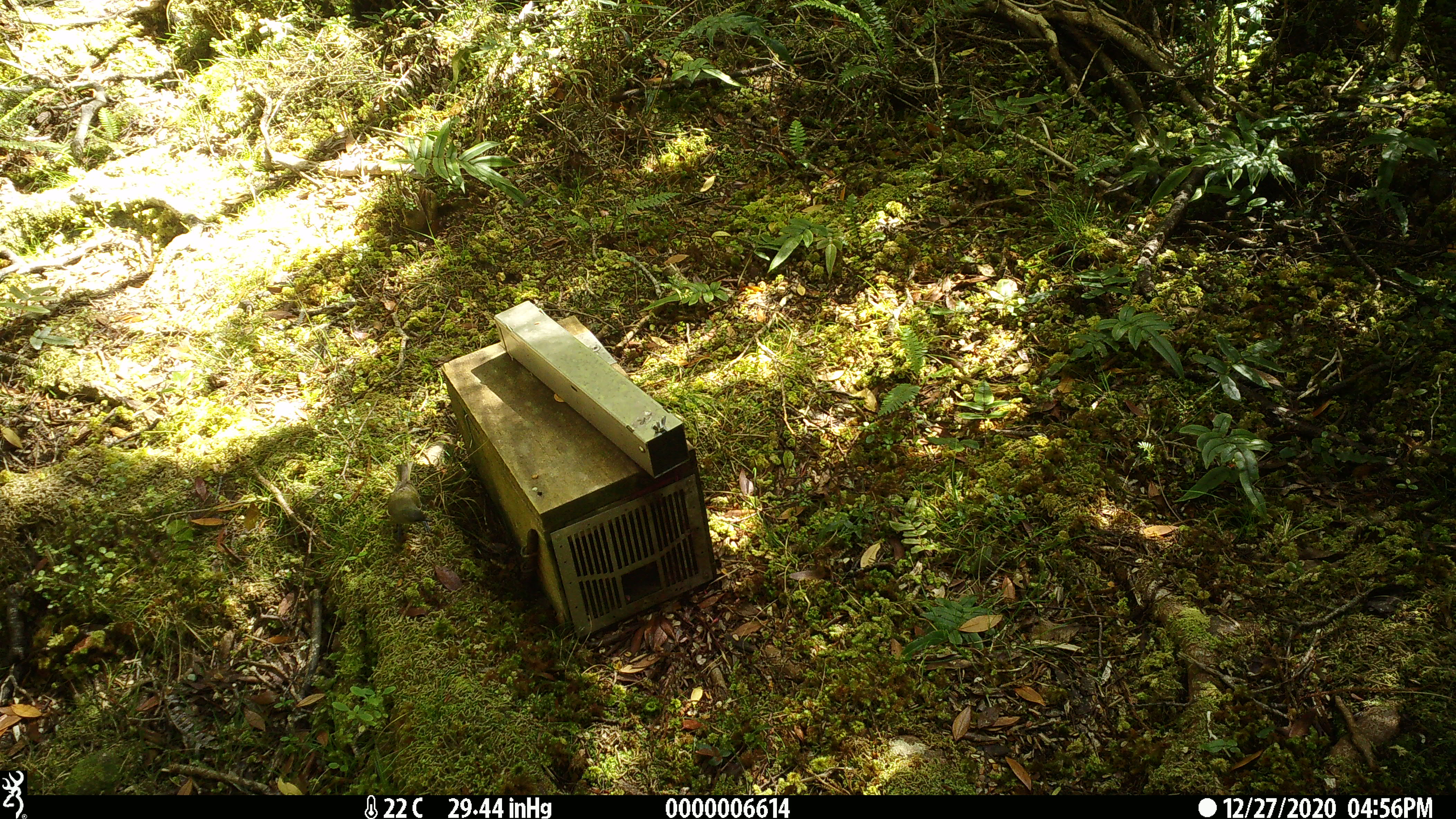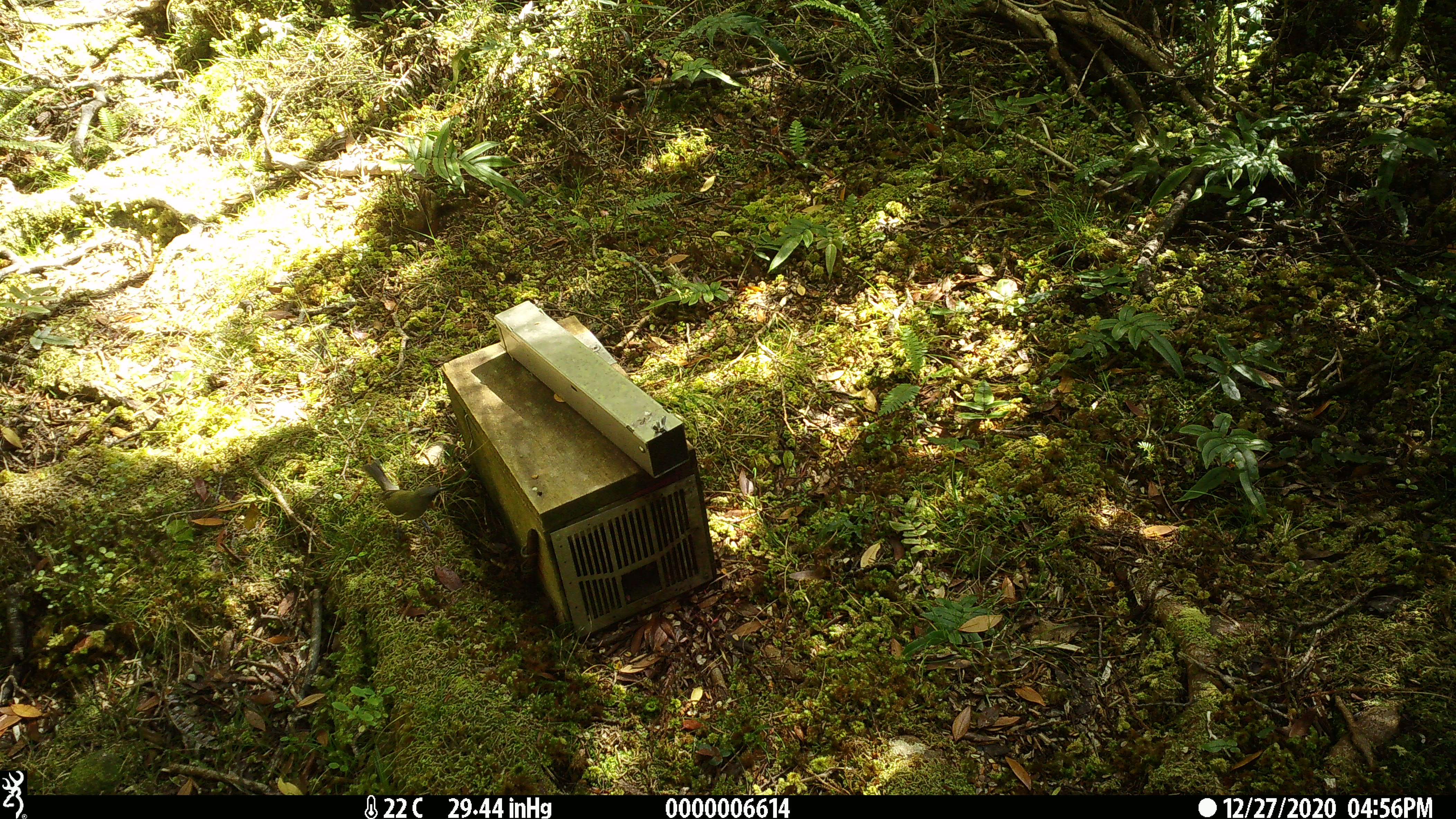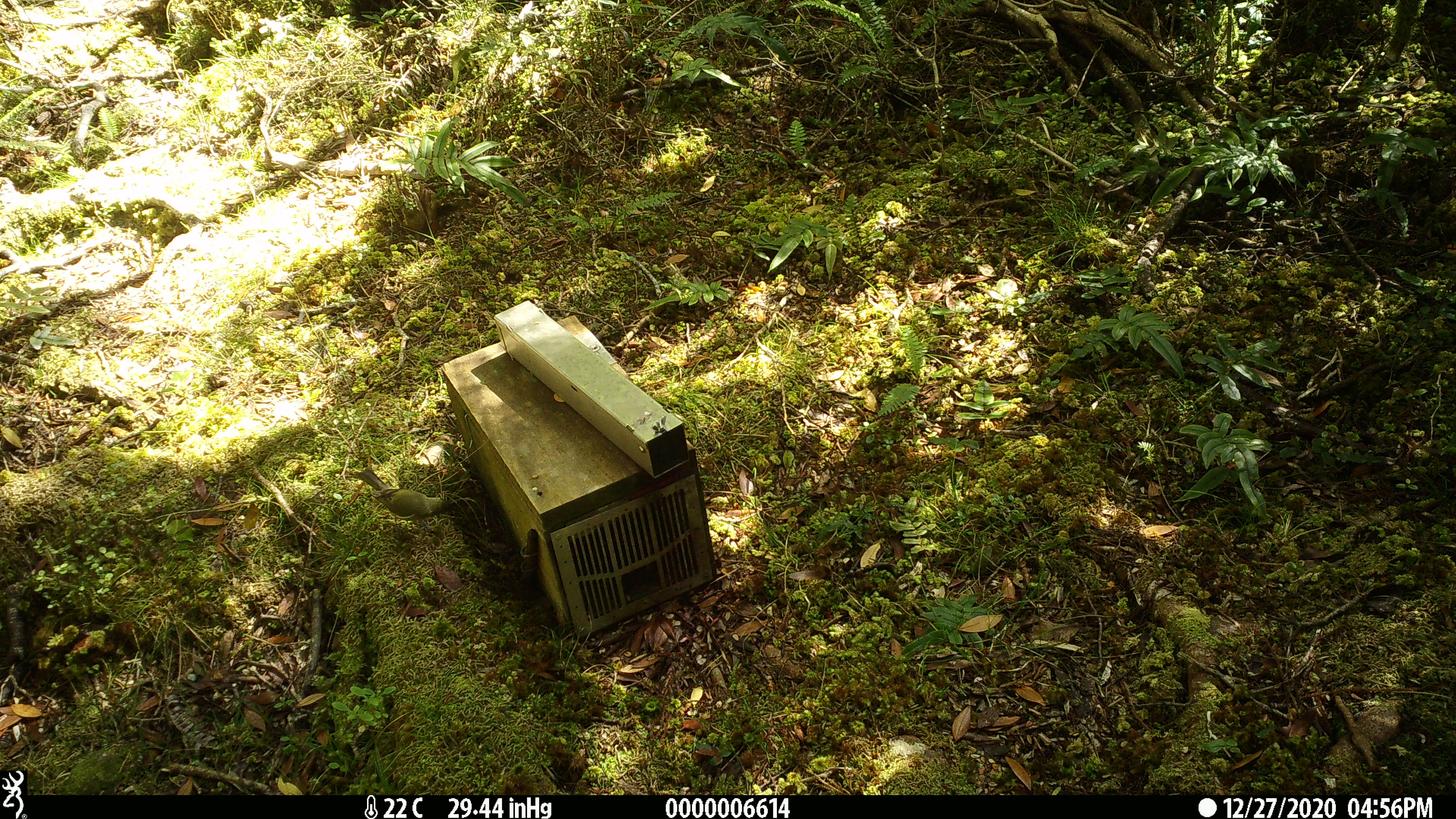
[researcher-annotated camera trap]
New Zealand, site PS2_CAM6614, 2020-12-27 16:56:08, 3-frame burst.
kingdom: Animalia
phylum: Chordata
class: Aves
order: Passeriformes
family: Meliphagidae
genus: Anthornis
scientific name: Anthornis melanura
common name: new zealand bellbird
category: bellbird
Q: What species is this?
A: Bellbird (new zealand bellbird) (Anthornis melanura).